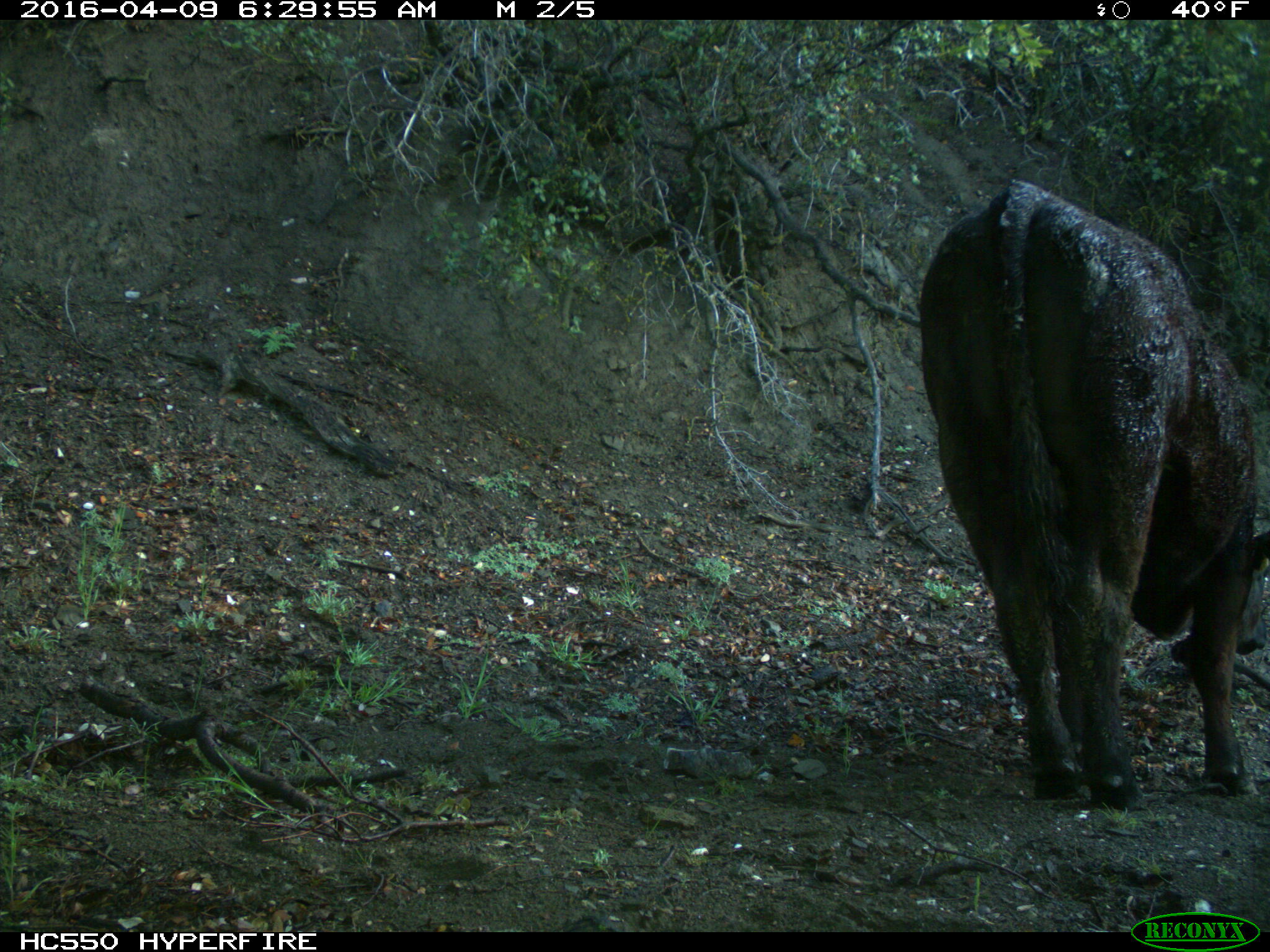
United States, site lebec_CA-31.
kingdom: Animalia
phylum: Chordata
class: Mammalia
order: Artiodactyla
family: Bovidae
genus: Bos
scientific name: Bos taurus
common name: domestic cow